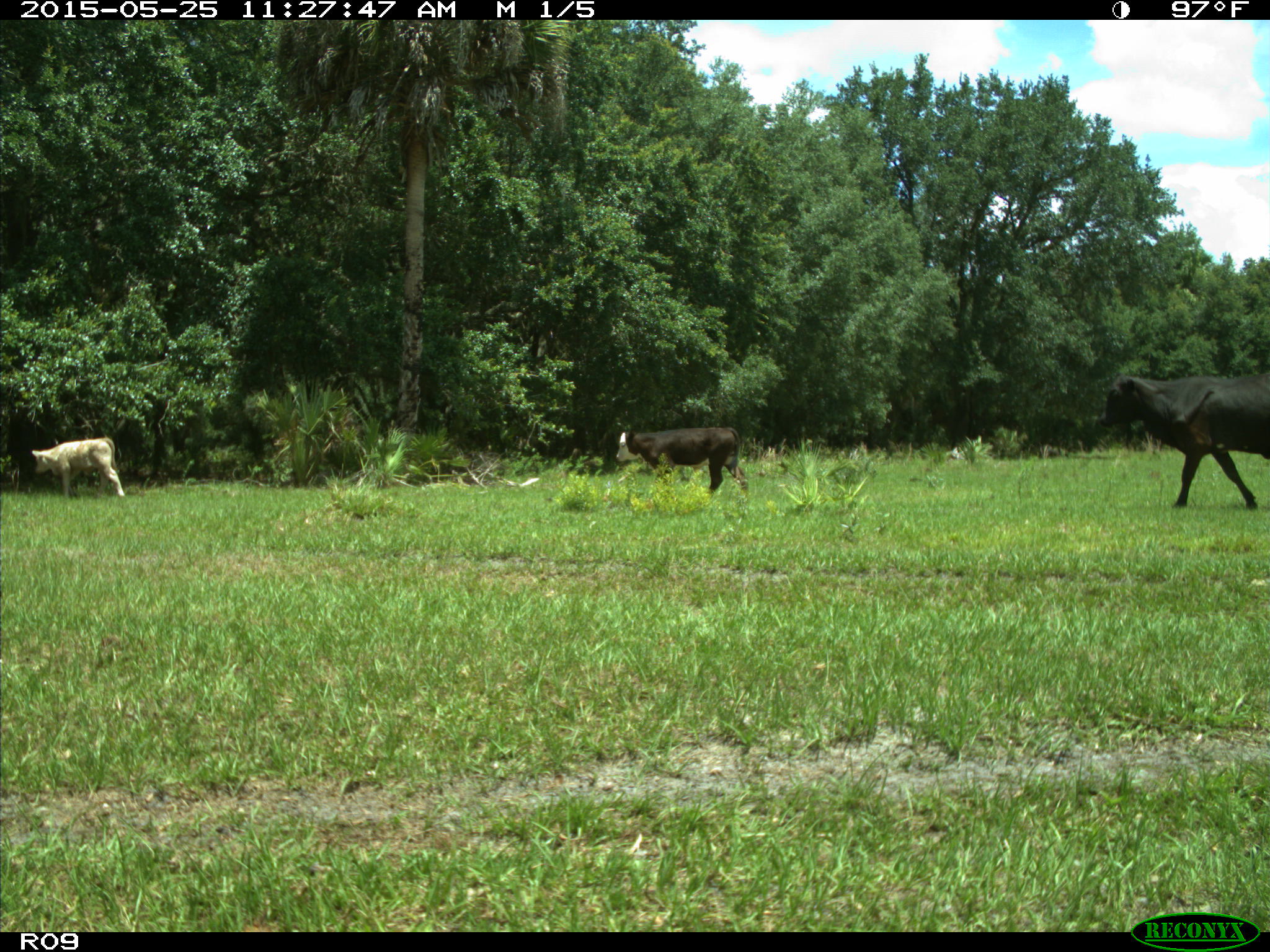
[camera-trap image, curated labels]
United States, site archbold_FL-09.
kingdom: Animalia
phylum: Chordata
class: Mammalia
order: Artiodactyla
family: Bovidae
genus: Bos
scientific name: Bos taurus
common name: domestic cow